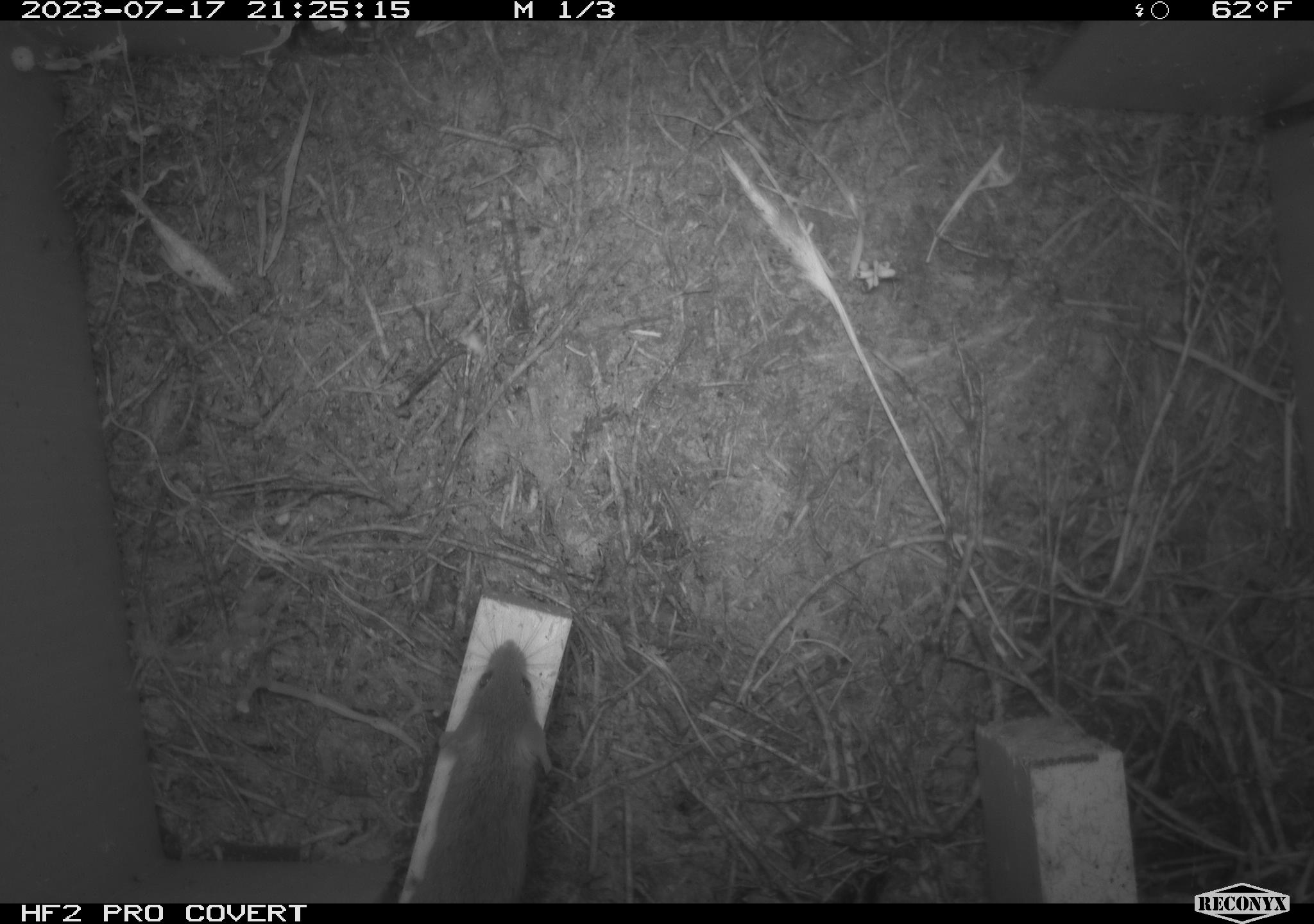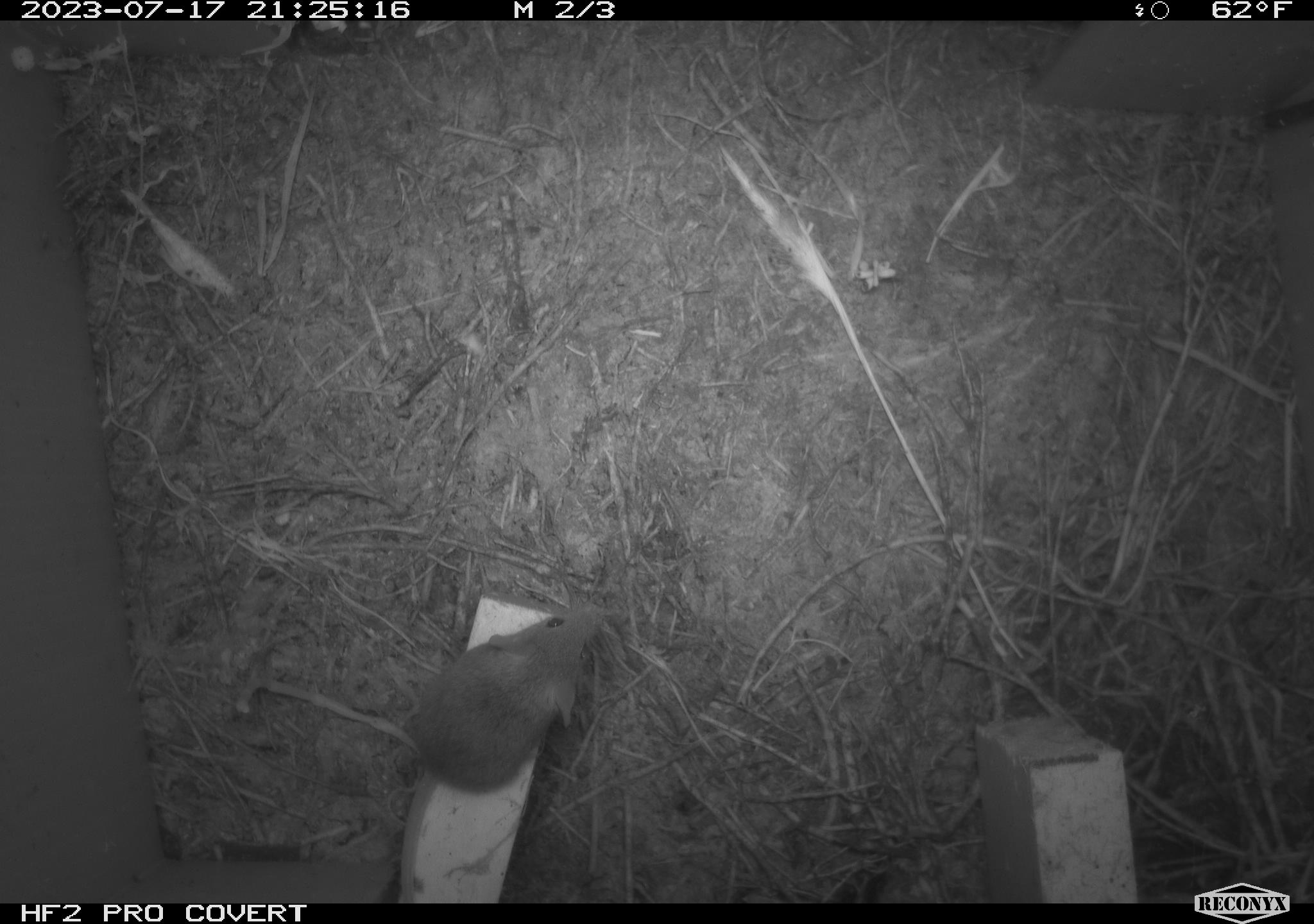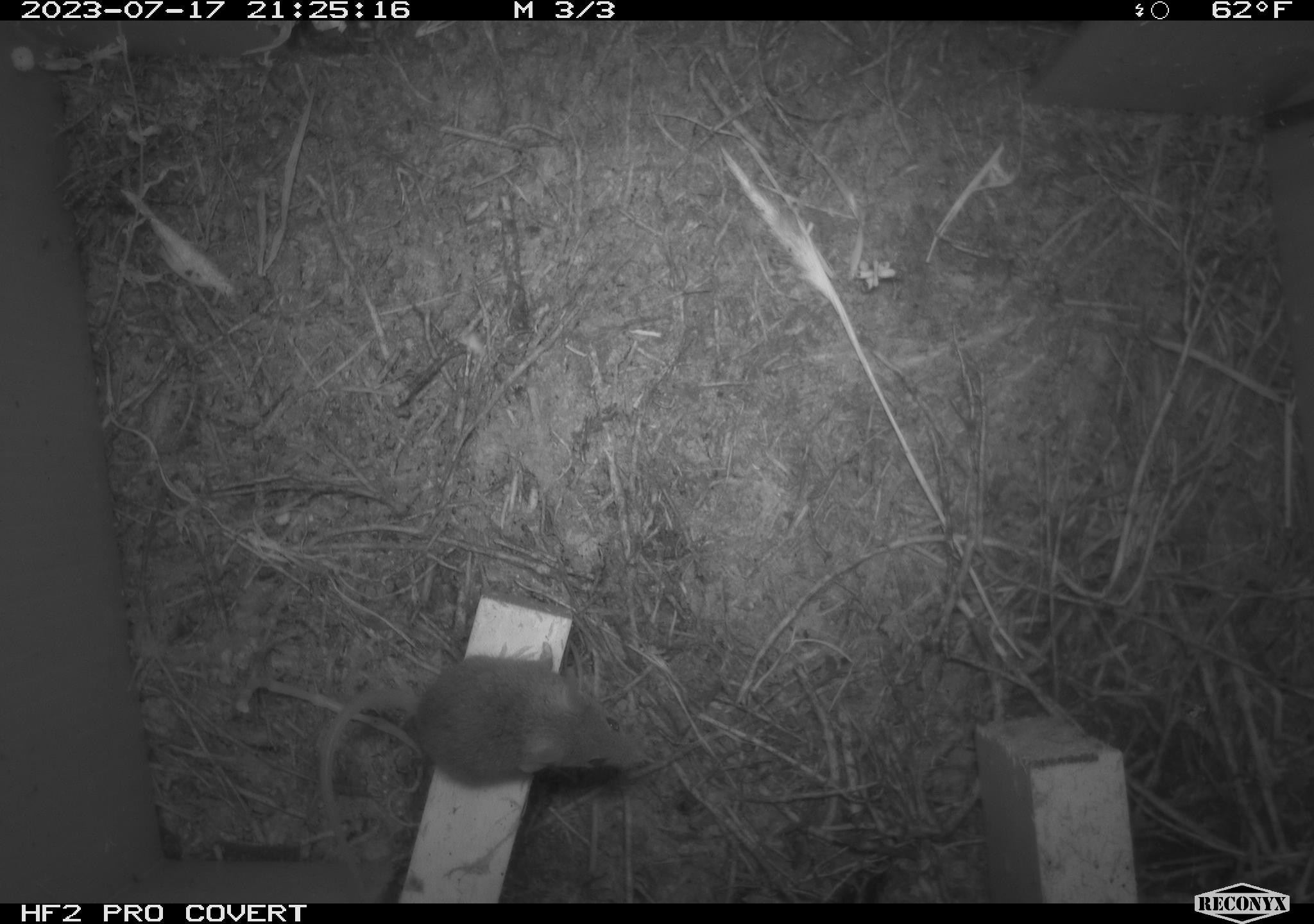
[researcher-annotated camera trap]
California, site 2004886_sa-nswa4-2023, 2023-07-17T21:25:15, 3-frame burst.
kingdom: Animalia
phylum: Chordata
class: Mammalia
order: Rodentia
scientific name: Rodentia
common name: mouse species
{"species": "mouse species (Rodentia)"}